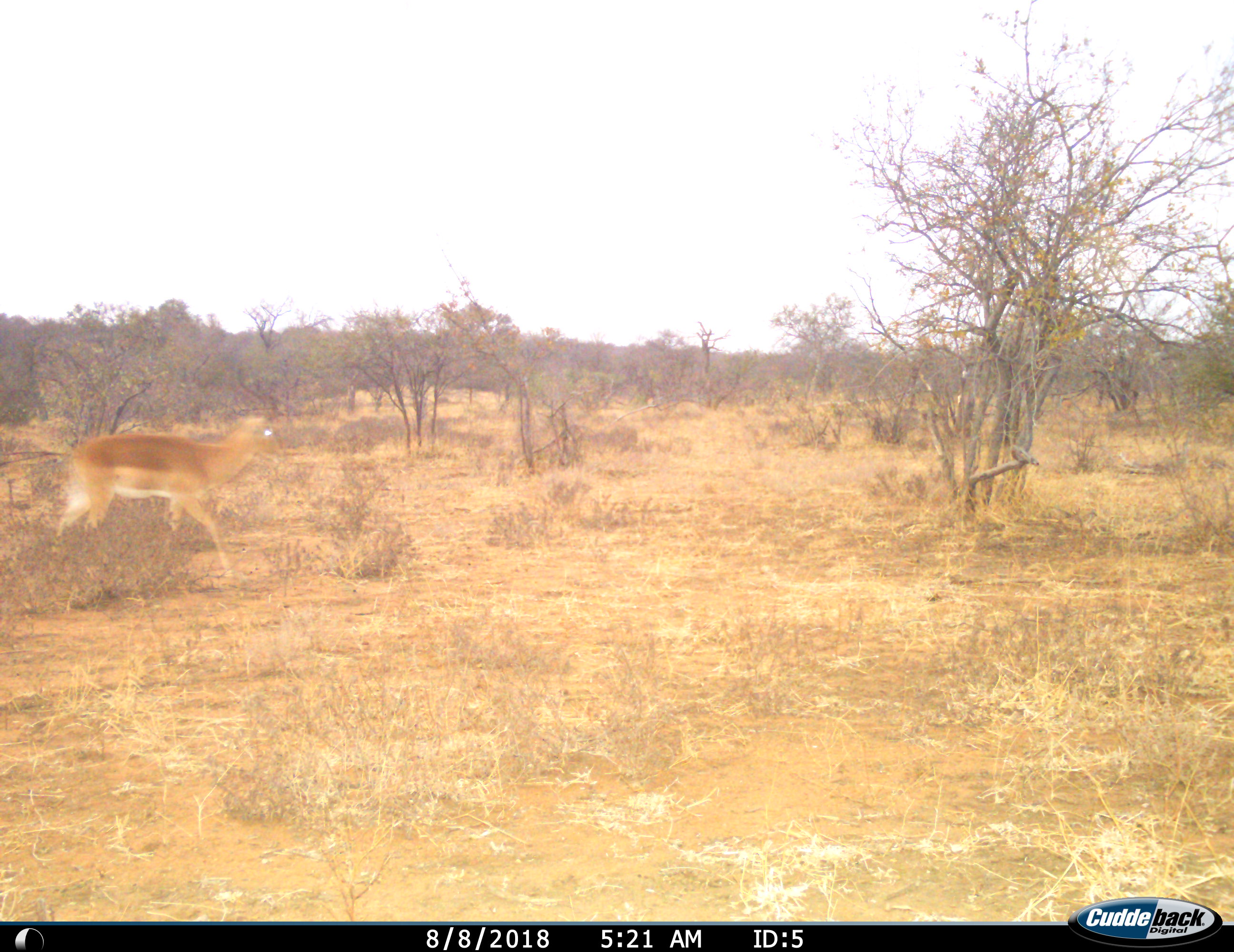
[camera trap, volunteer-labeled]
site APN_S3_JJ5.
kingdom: Animalia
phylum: Chordata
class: Mammalia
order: Artiodactyla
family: Bovidae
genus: Aepyceros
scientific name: Aepyceros melampus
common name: impala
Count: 1.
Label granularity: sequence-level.